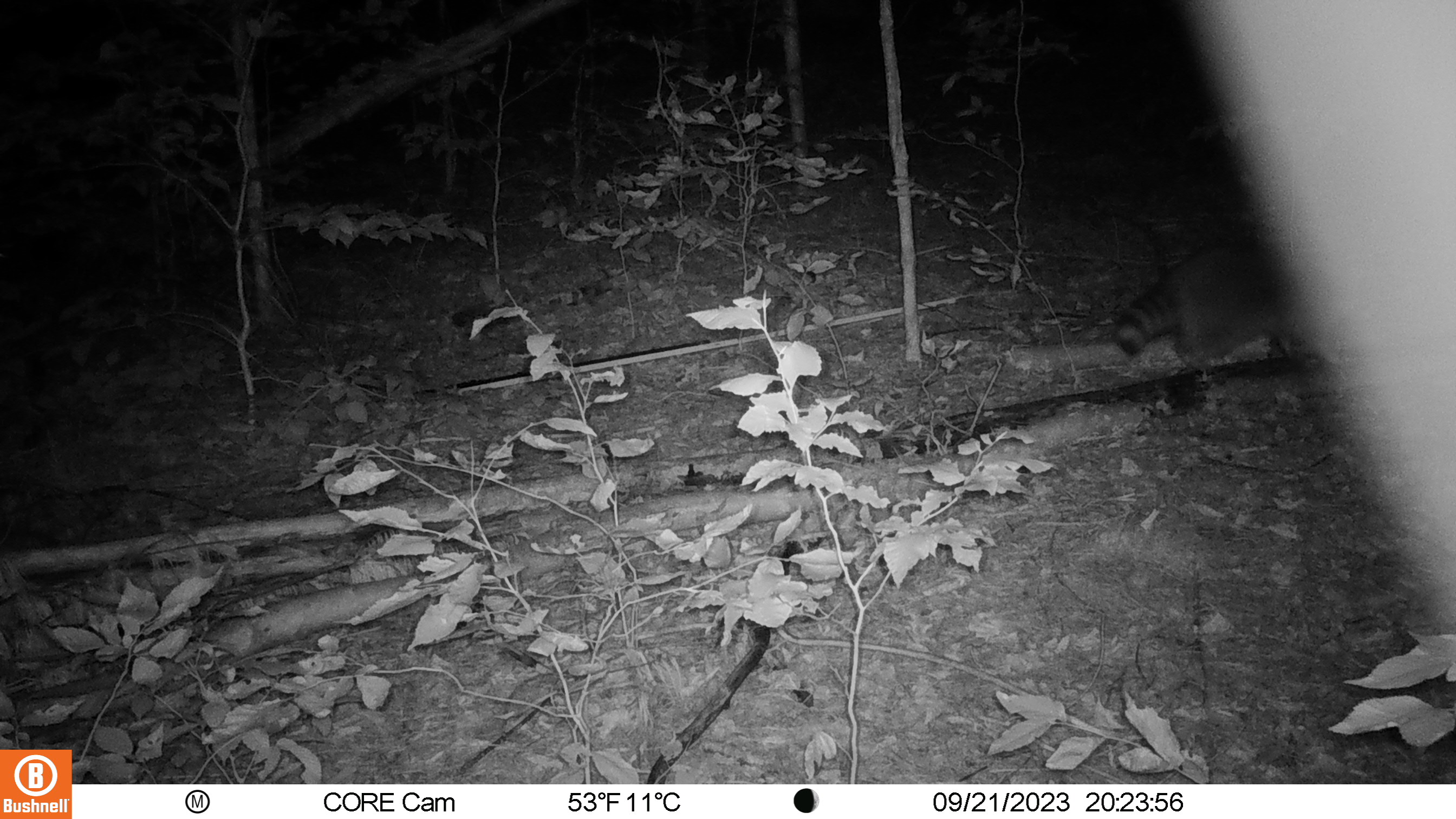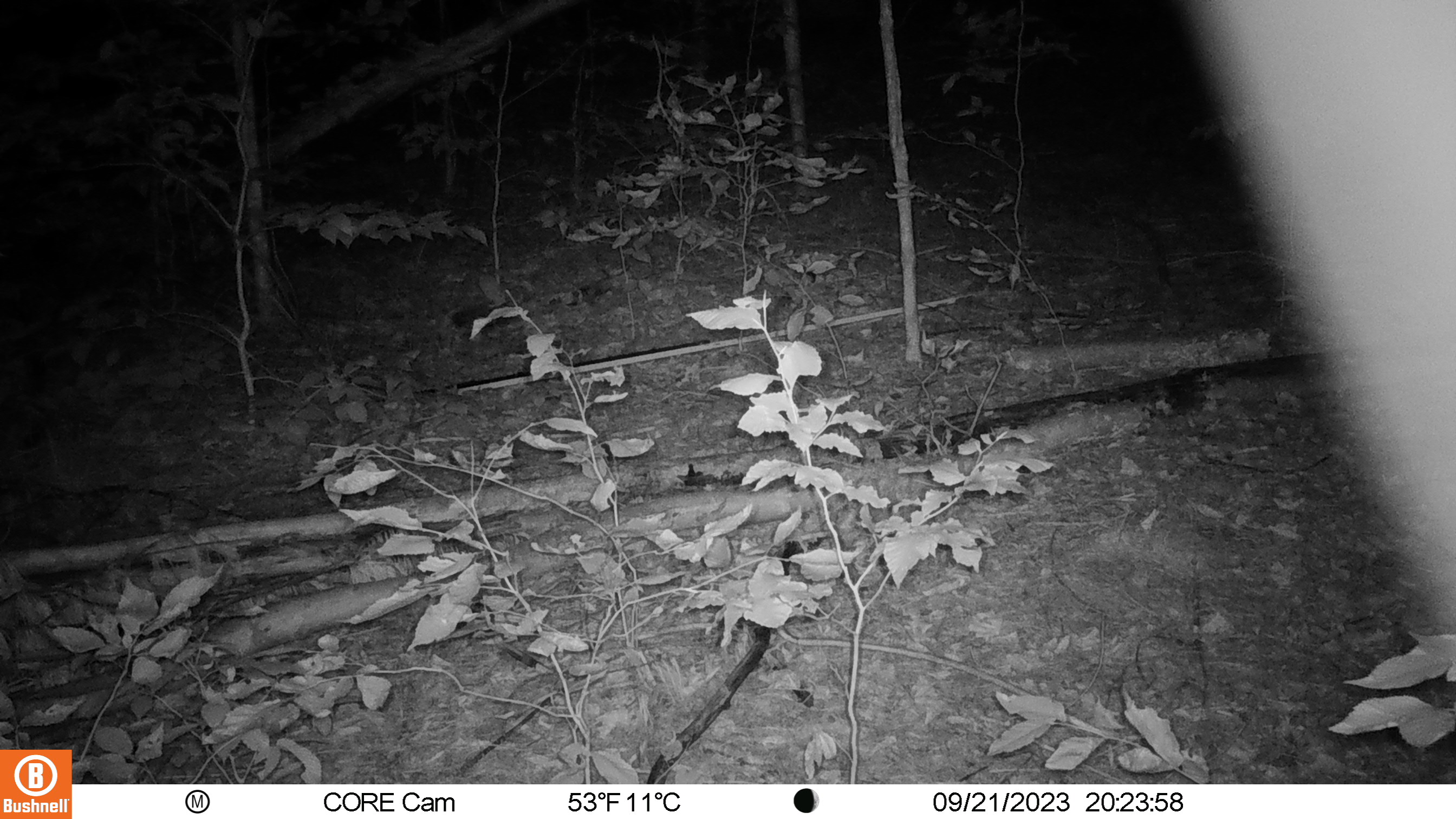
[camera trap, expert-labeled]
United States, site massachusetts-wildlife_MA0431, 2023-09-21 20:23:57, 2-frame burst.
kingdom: Animalia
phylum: Chordata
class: Mammalia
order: Carnivora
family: Procyonidae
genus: Procyon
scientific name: Procyon lotor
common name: raccoon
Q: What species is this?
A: Raccoon (Procyon lotor).